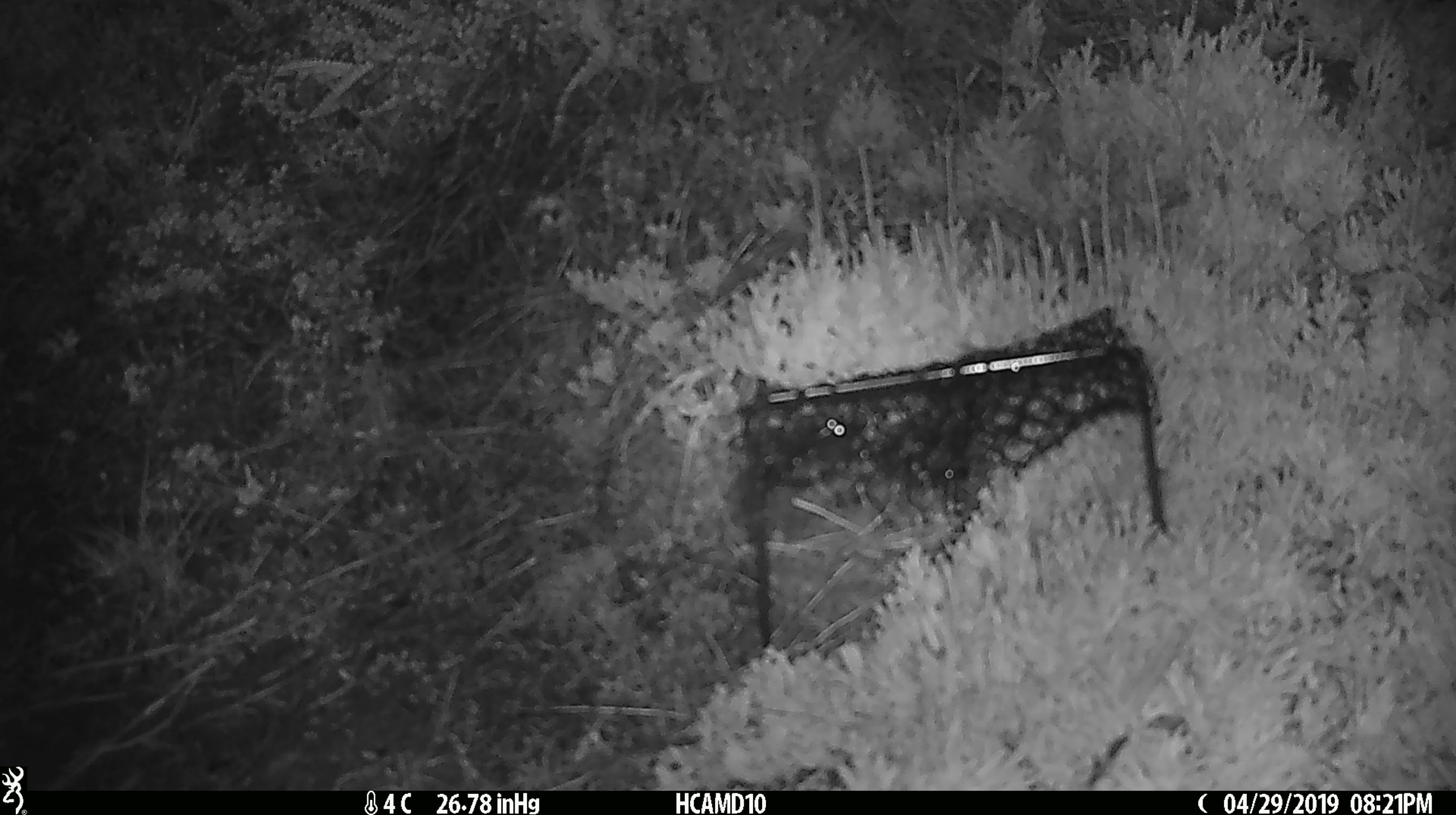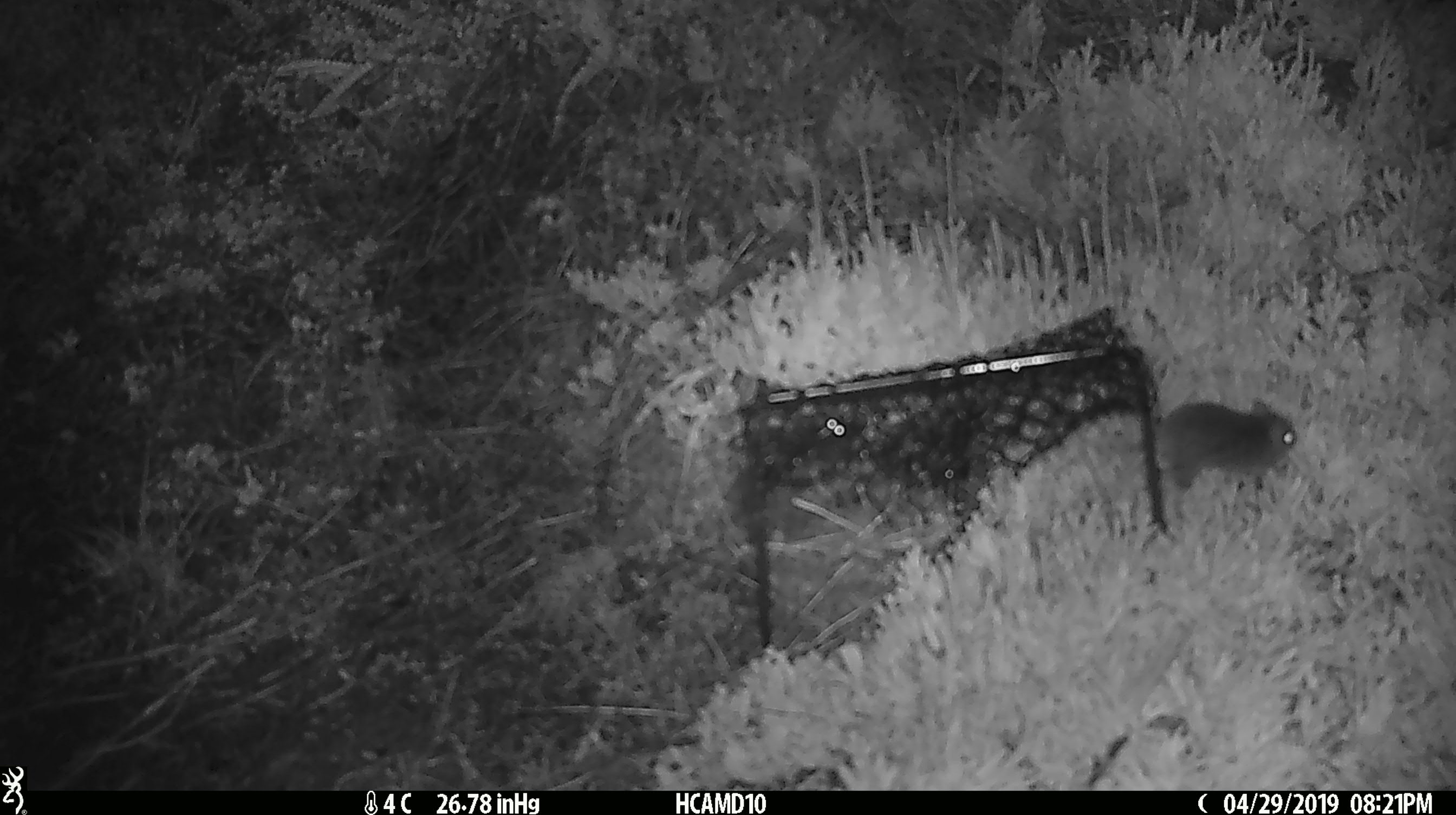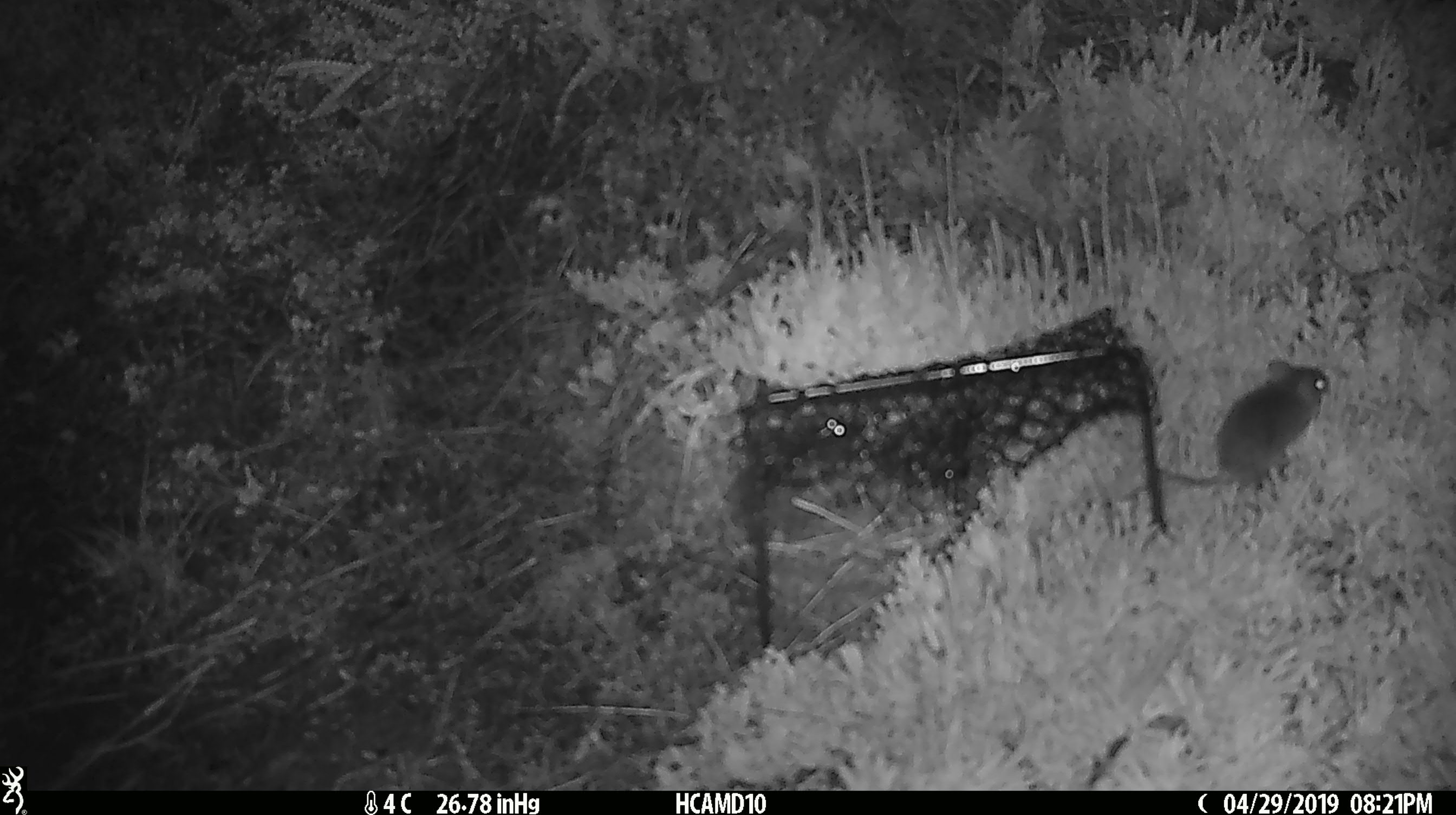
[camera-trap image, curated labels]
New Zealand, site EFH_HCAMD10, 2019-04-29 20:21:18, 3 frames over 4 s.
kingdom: Animalia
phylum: Chordata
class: Mammalia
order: Rodentia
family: Muridae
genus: Rattus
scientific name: Rattus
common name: rat